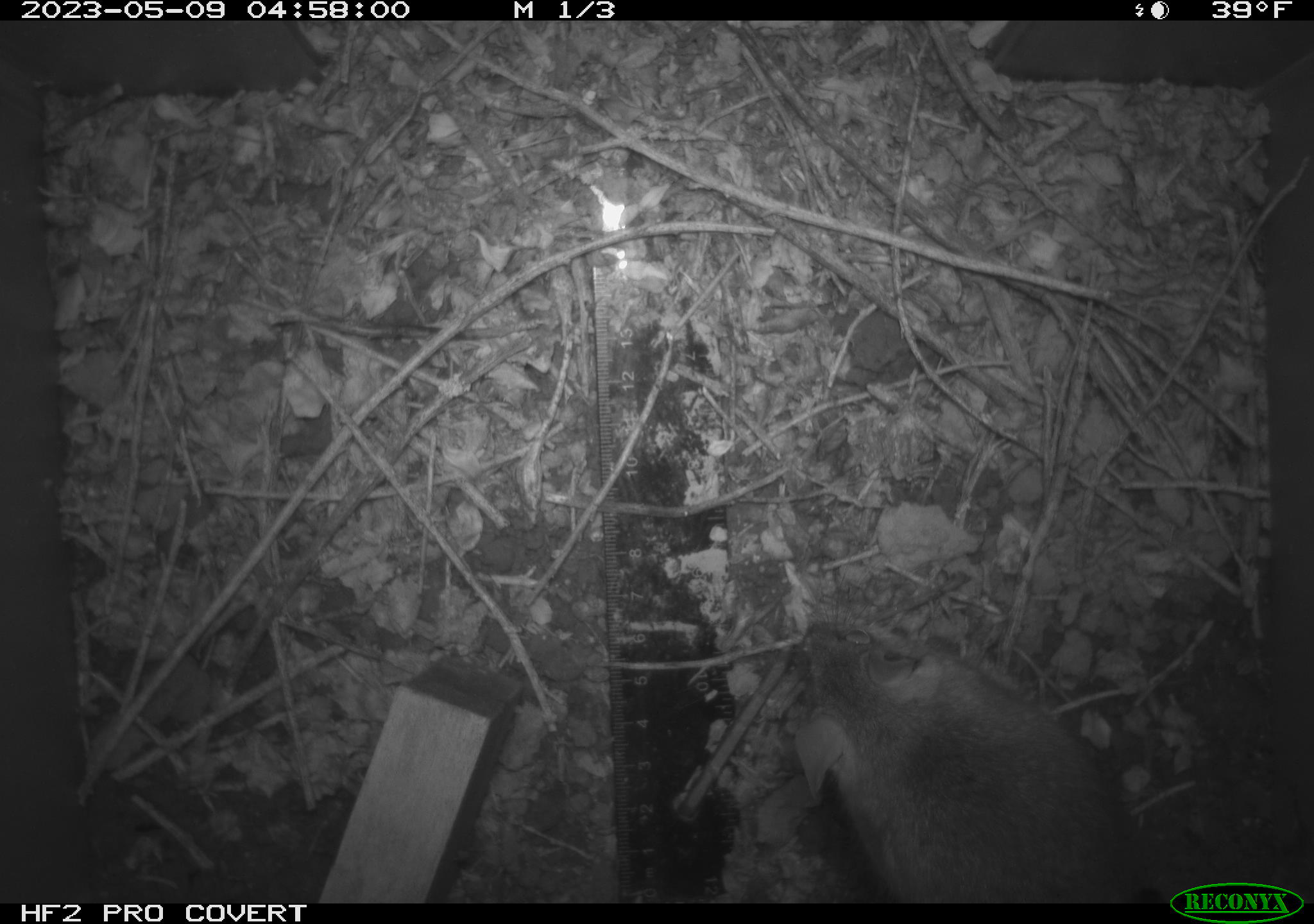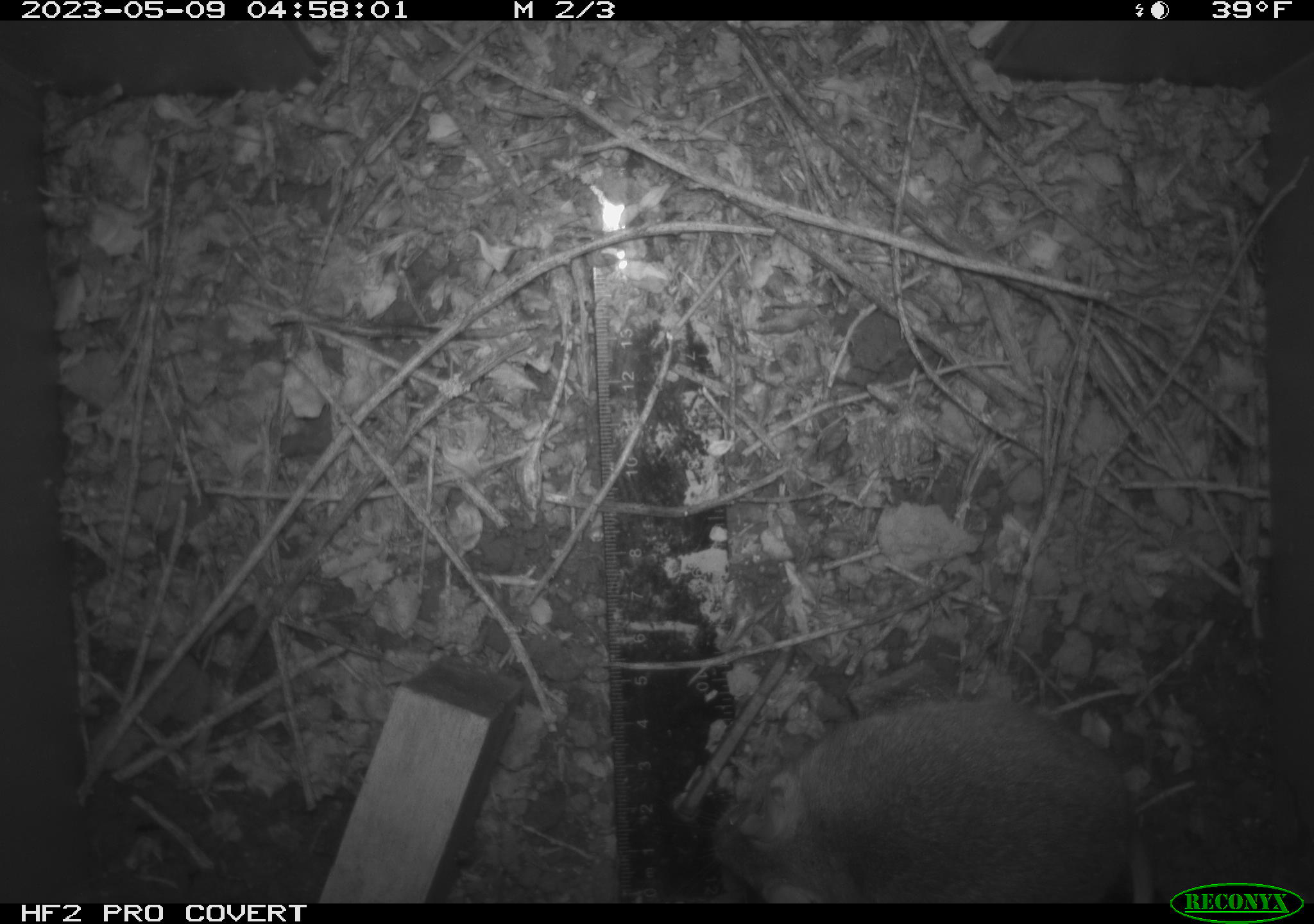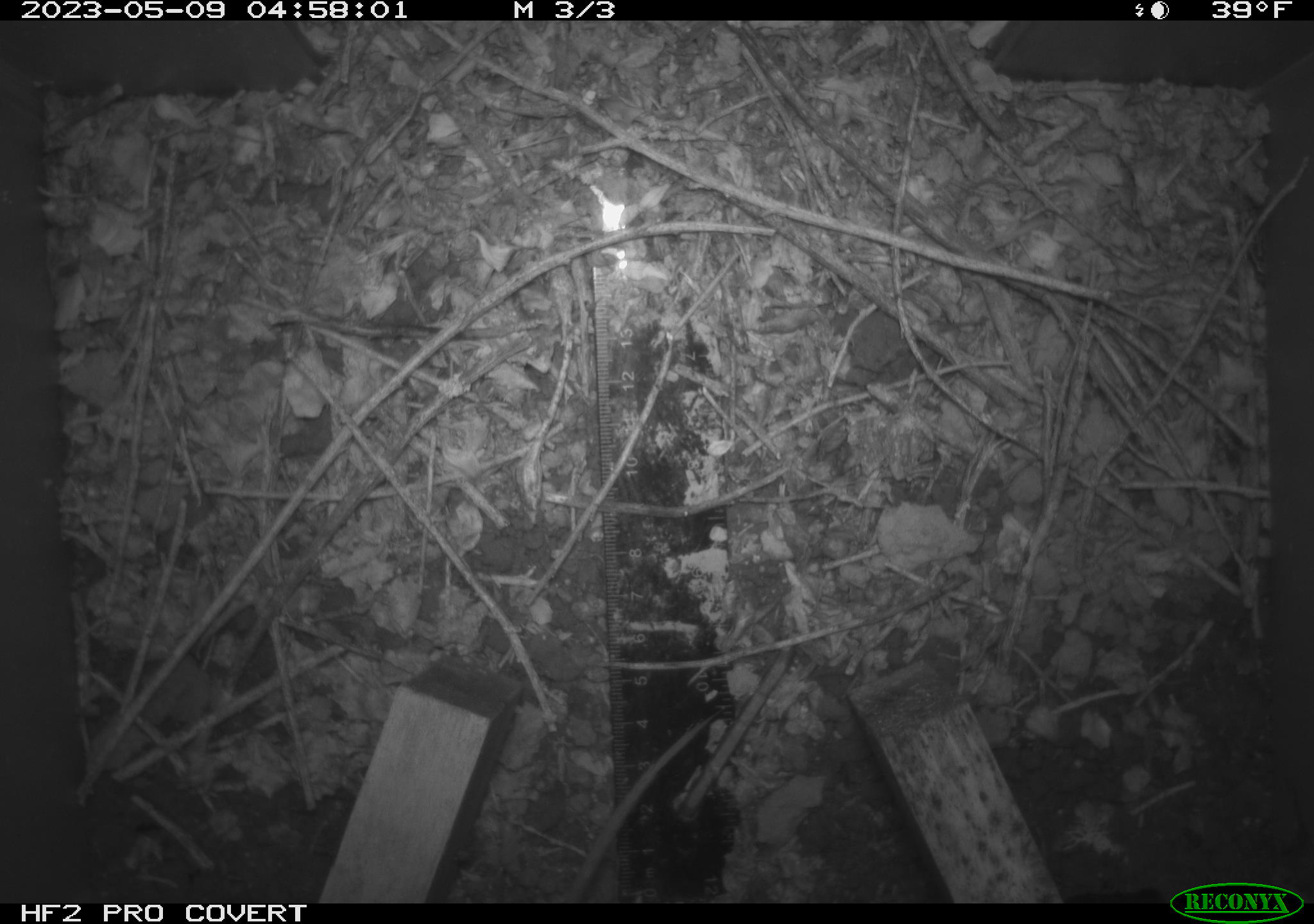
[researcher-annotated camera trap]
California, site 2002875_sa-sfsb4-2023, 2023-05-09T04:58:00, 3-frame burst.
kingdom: Animalia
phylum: Chordata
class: Mammalia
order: Rodentia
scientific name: Rodentia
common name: mouse species